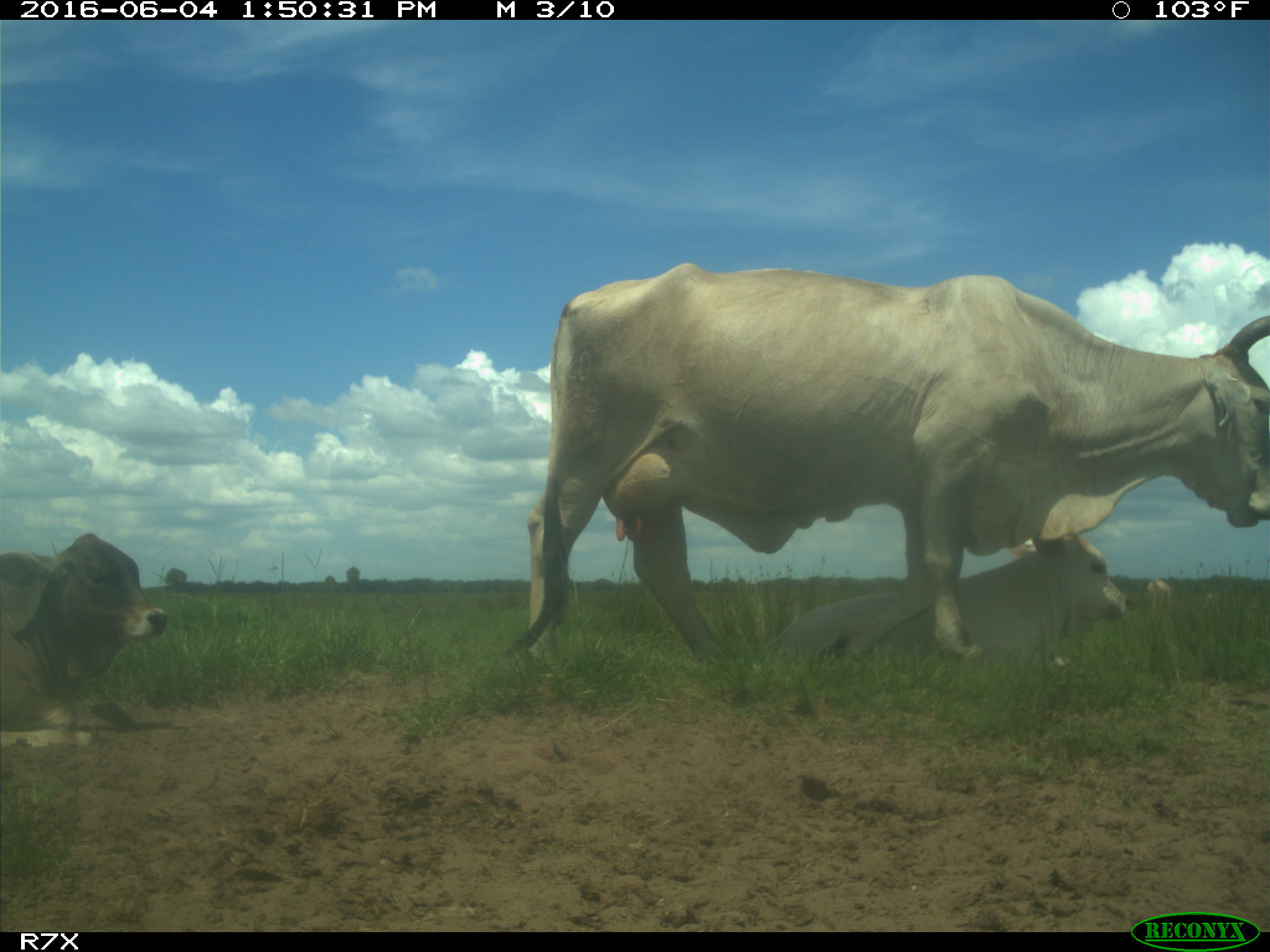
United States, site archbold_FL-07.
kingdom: Animalia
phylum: Chordata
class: Mammalia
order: Artiodactyla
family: Bovidae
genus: Bos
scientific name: Bos taurus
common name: domestic cow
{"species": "Bos taurus (domestic cow)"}